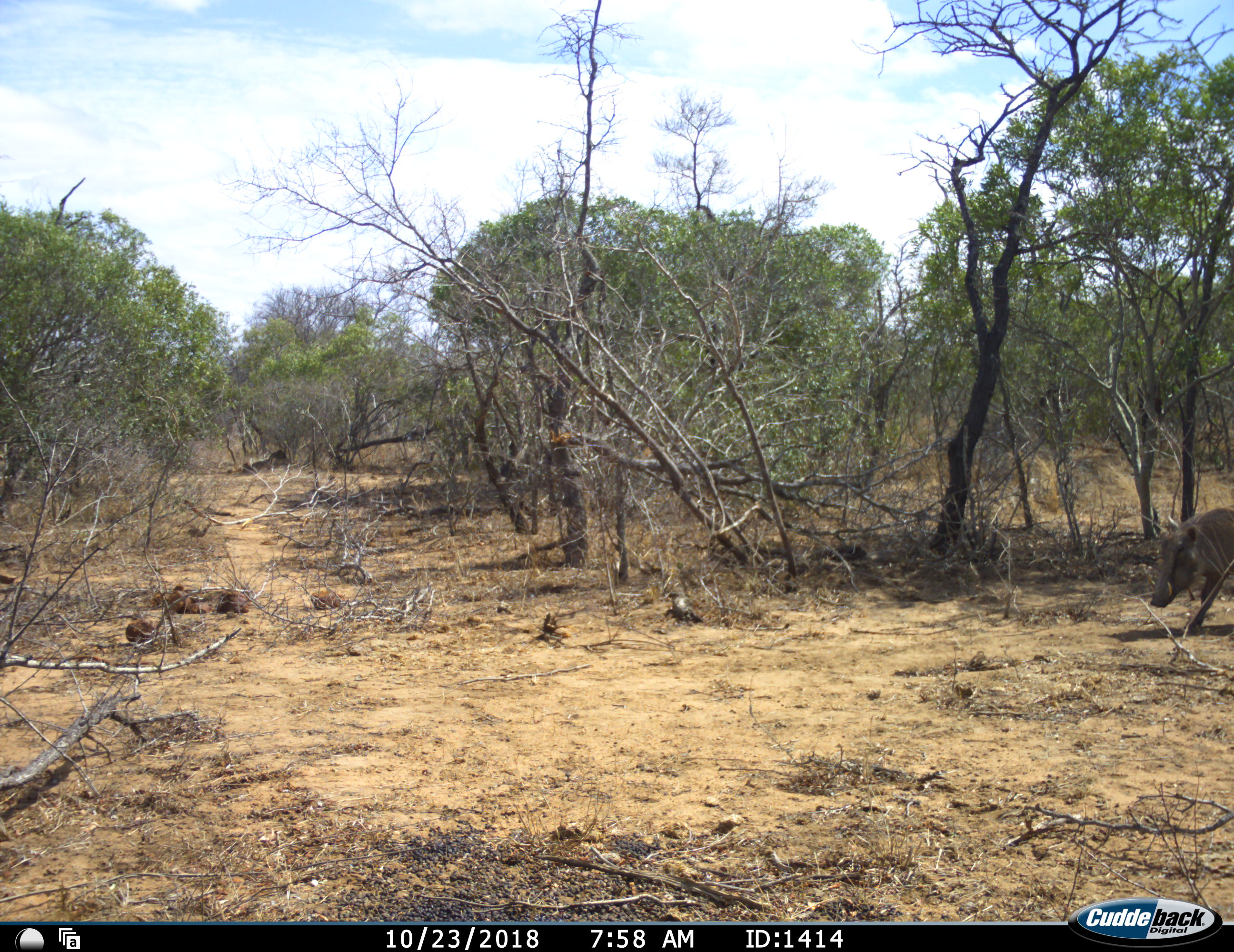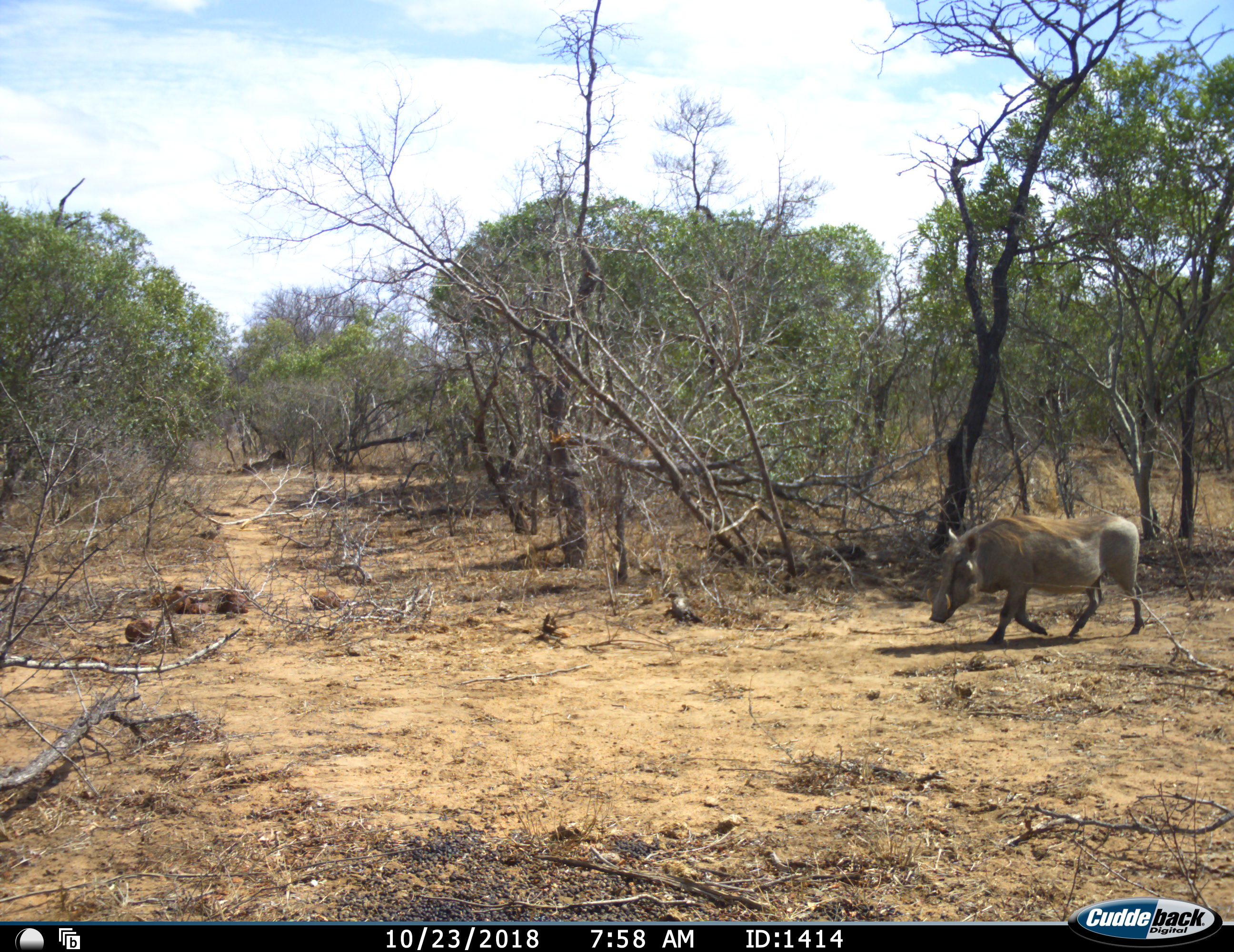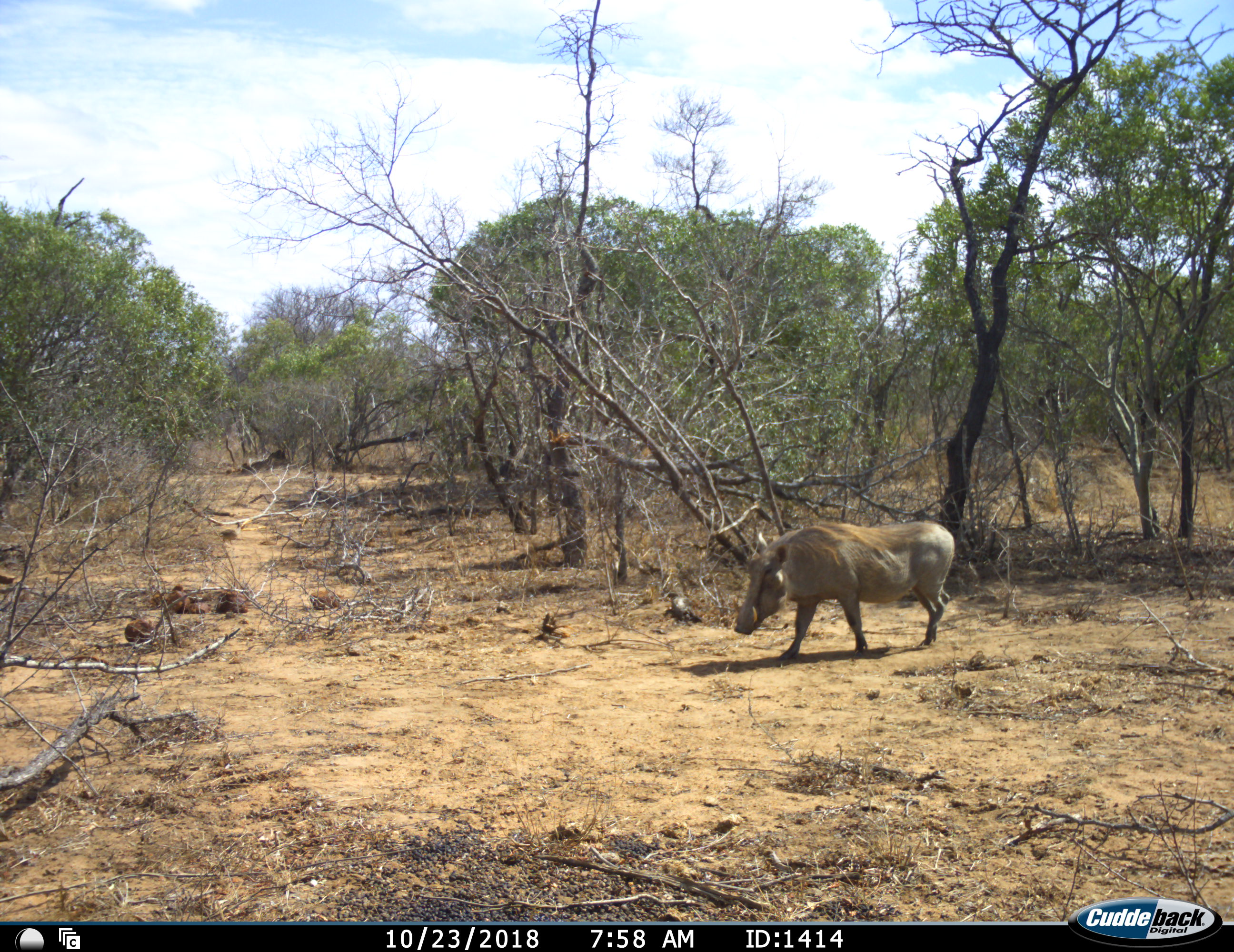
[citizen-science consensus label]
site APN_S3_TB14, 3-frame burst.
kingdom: Animalia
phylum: Chordata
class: Mammalia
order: Artiodactyla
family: Suidae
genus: Phacochoerus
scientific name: Phacochoerus africanus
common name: warthog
Warthog (Phacochoerus africanus), count 1. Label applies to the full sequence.